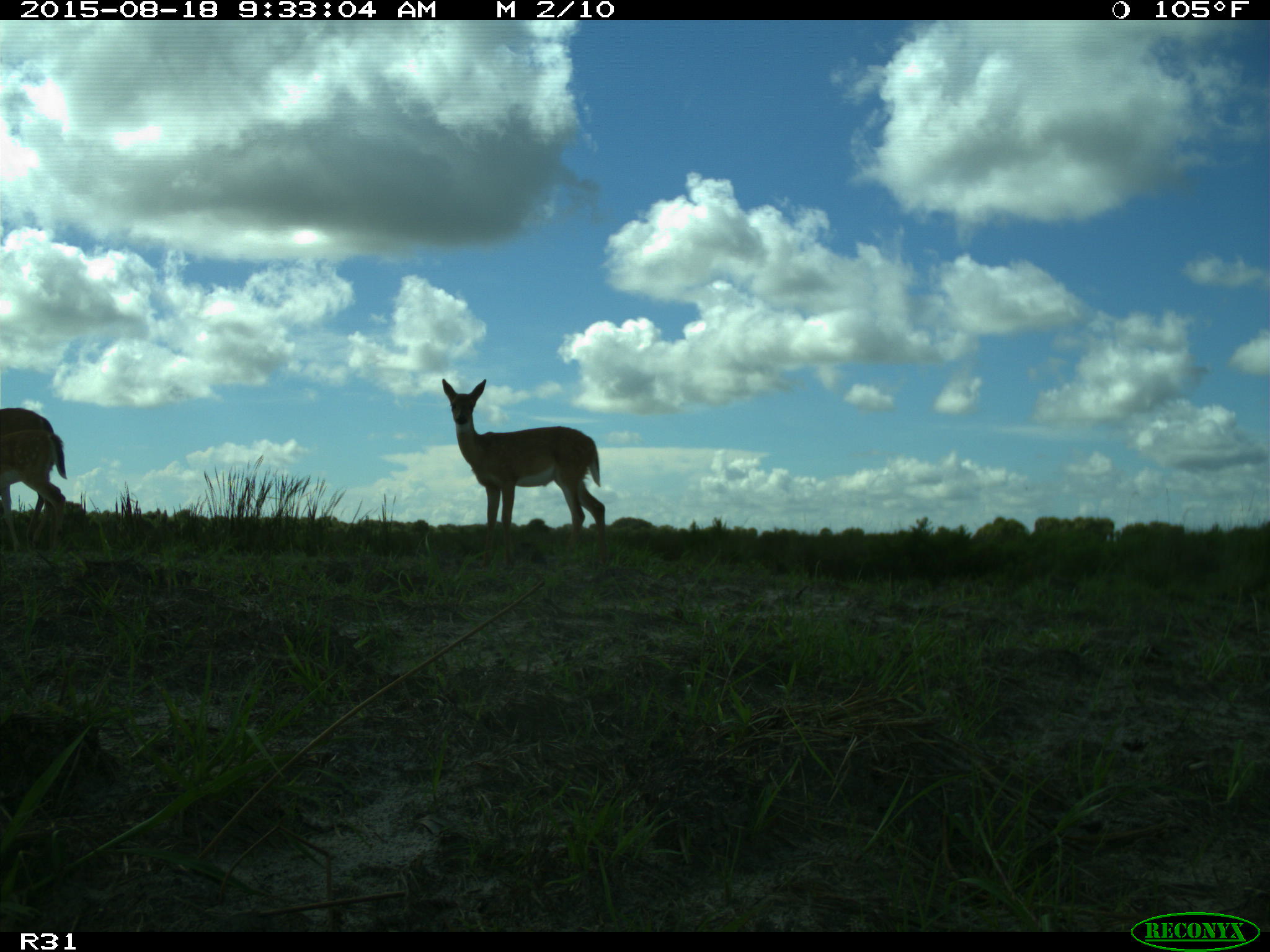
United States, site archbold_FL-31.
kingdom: Animalia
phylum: Chordata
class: Mammalia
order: Artiodactyla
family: Cervidae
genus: Odocoileus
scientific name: Odocoileus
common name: deer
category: unidentified deer